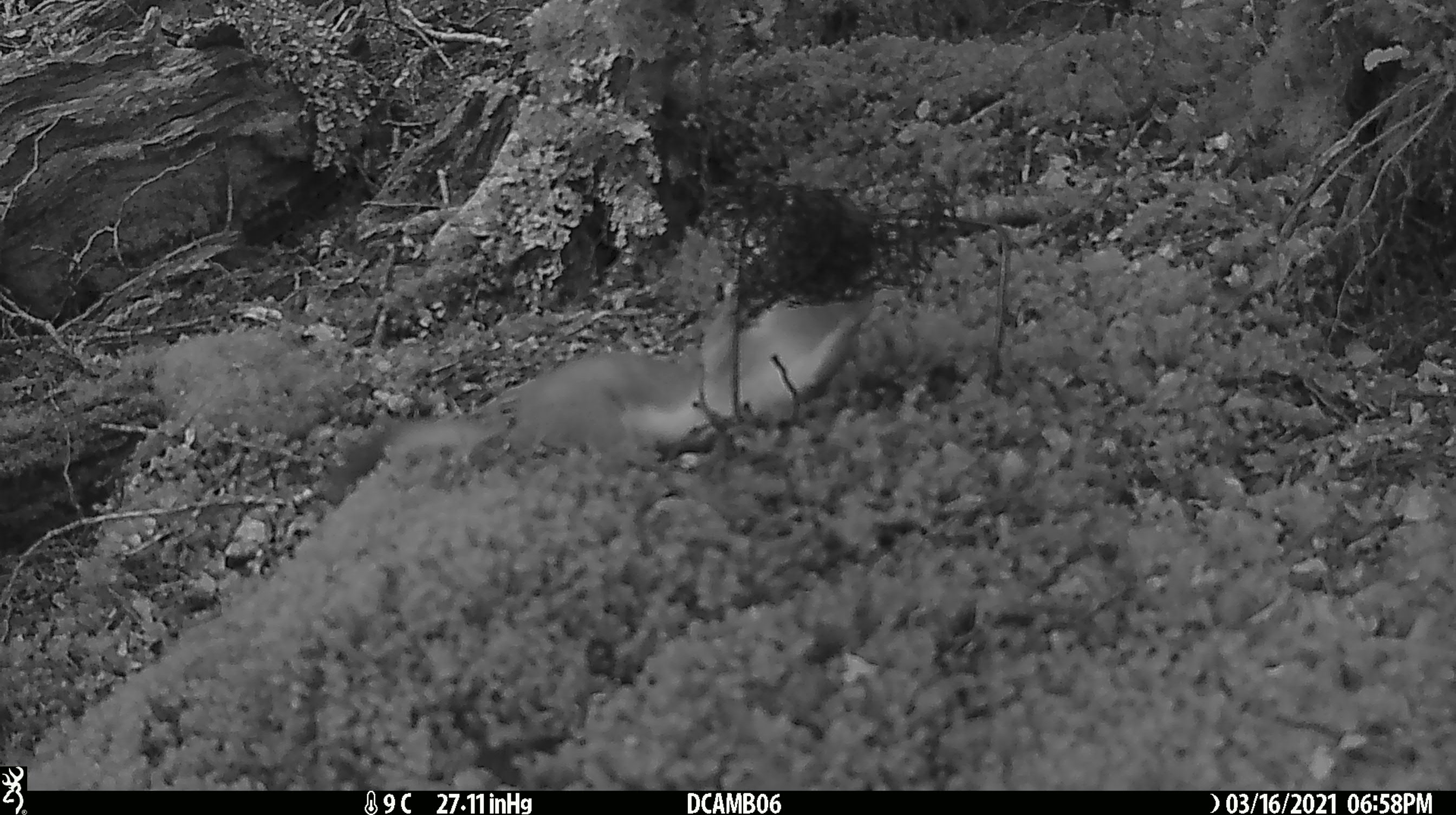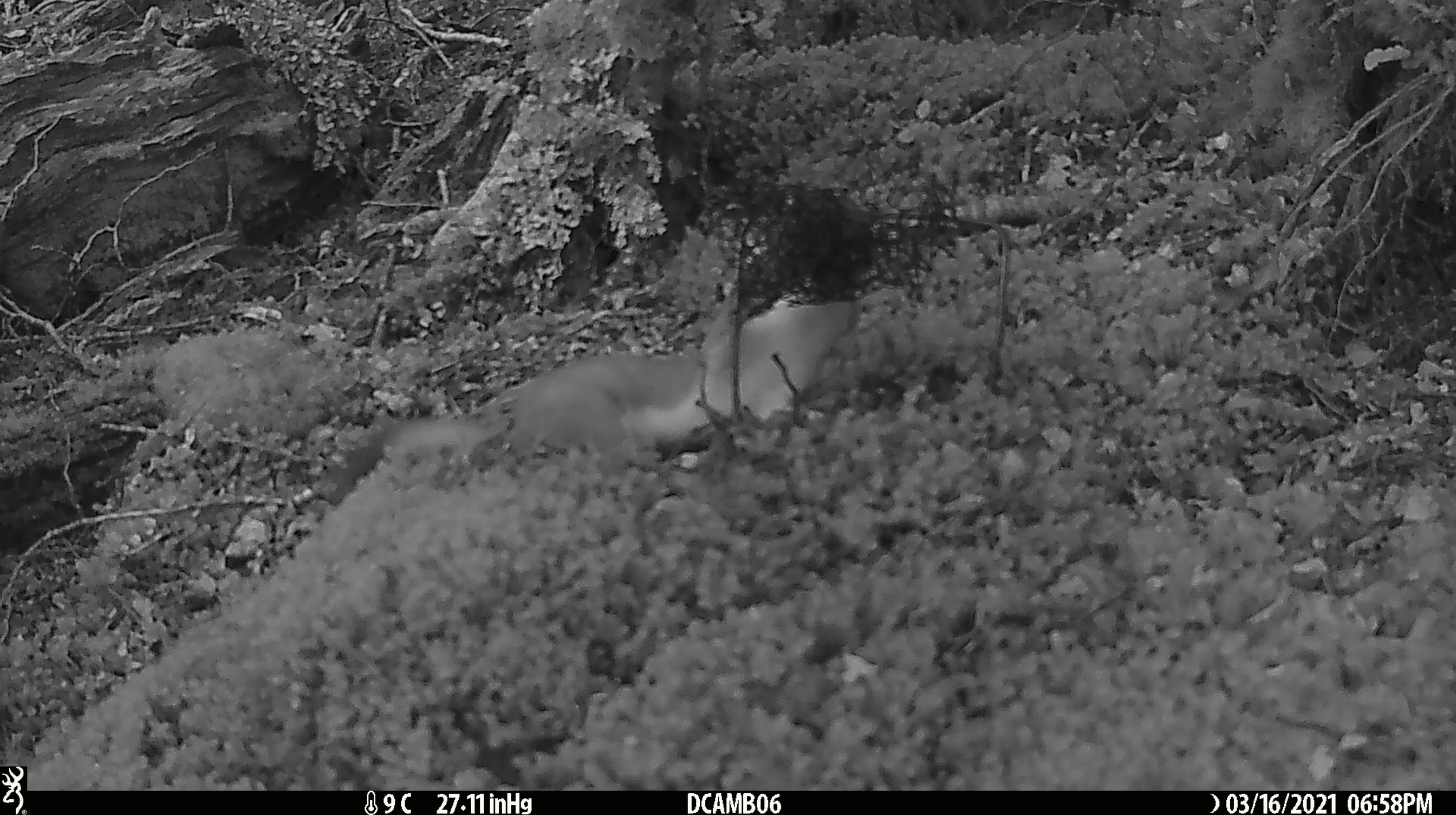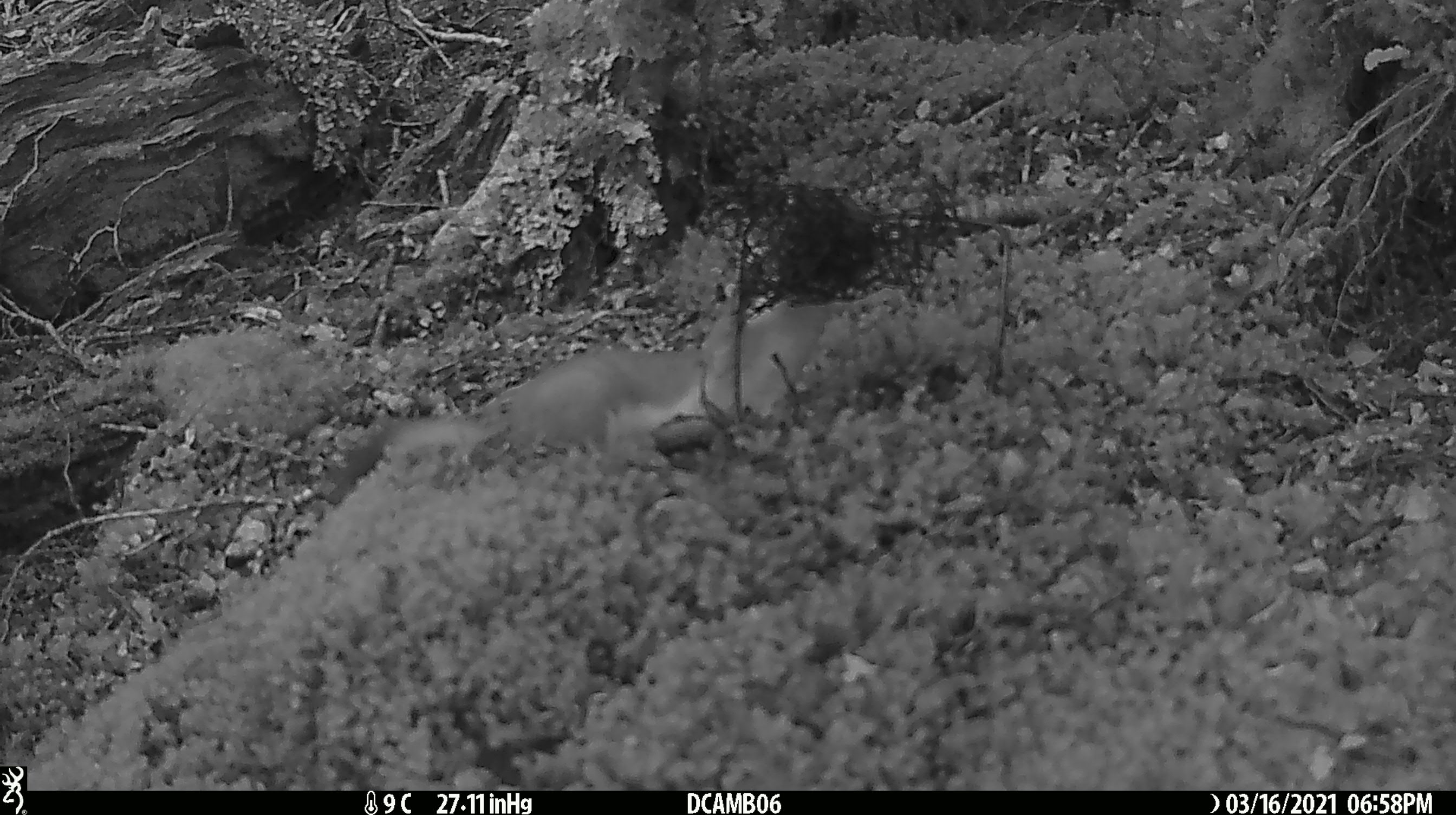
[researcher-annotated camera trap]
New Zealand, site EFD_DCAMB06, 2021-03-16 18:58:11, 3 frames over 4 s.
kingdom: Animalia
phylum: Chordata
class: Mammalia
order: Carnivora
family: Mustelidae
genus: Mustela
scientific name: Mustela erminea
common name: stoat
Stoat (Mustela erminea).